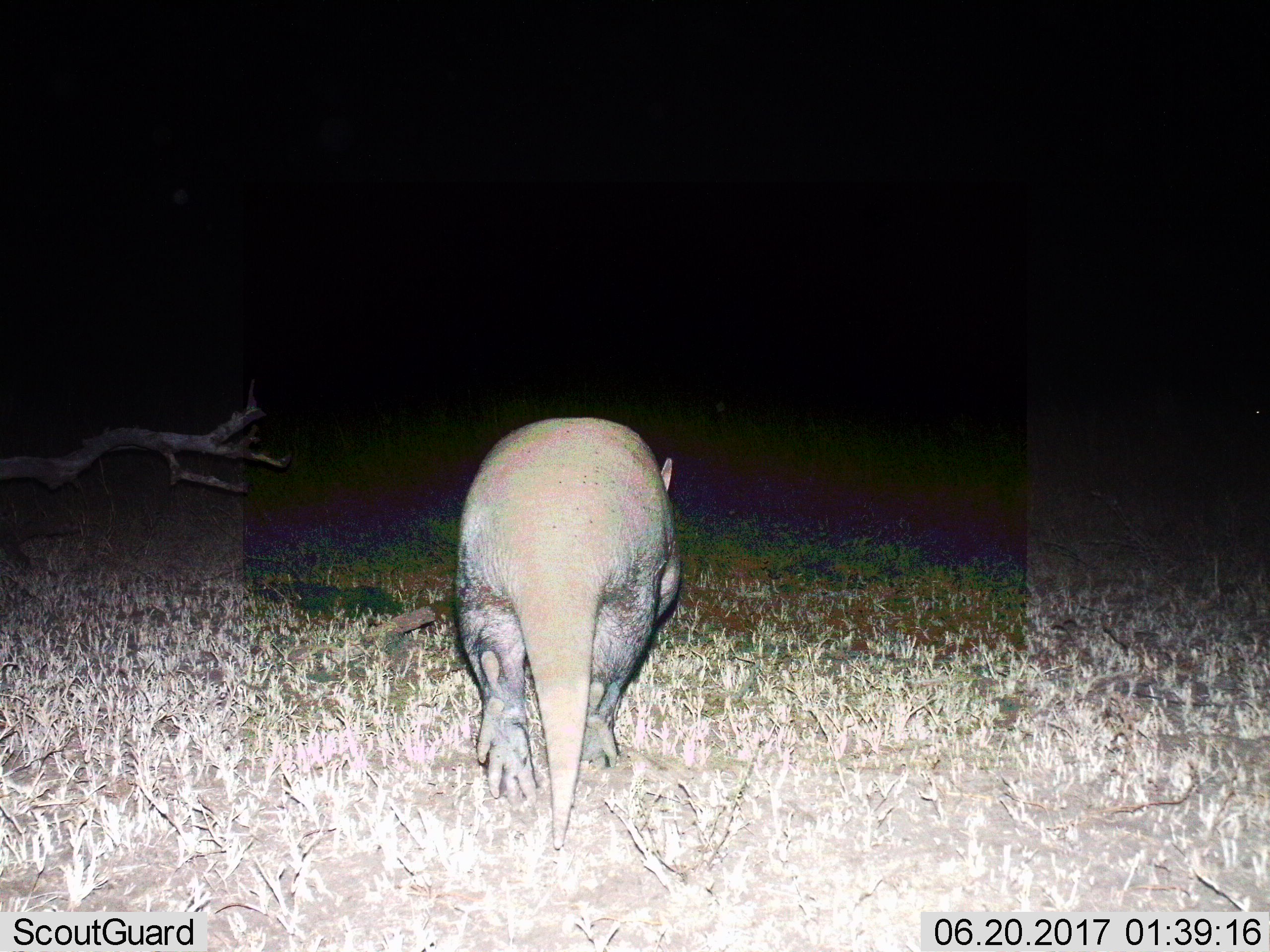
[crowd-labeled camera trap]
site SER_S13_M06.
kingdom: Animalia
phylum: Chordata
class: Mammalia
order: Tubulidentata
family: Orycteropodidae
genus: Orycteropus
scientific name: Orycteropus afer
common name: aardvark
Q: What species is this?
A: Aardvark (Orycteropus afer).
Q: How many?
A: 1.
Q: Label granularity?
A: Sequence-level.